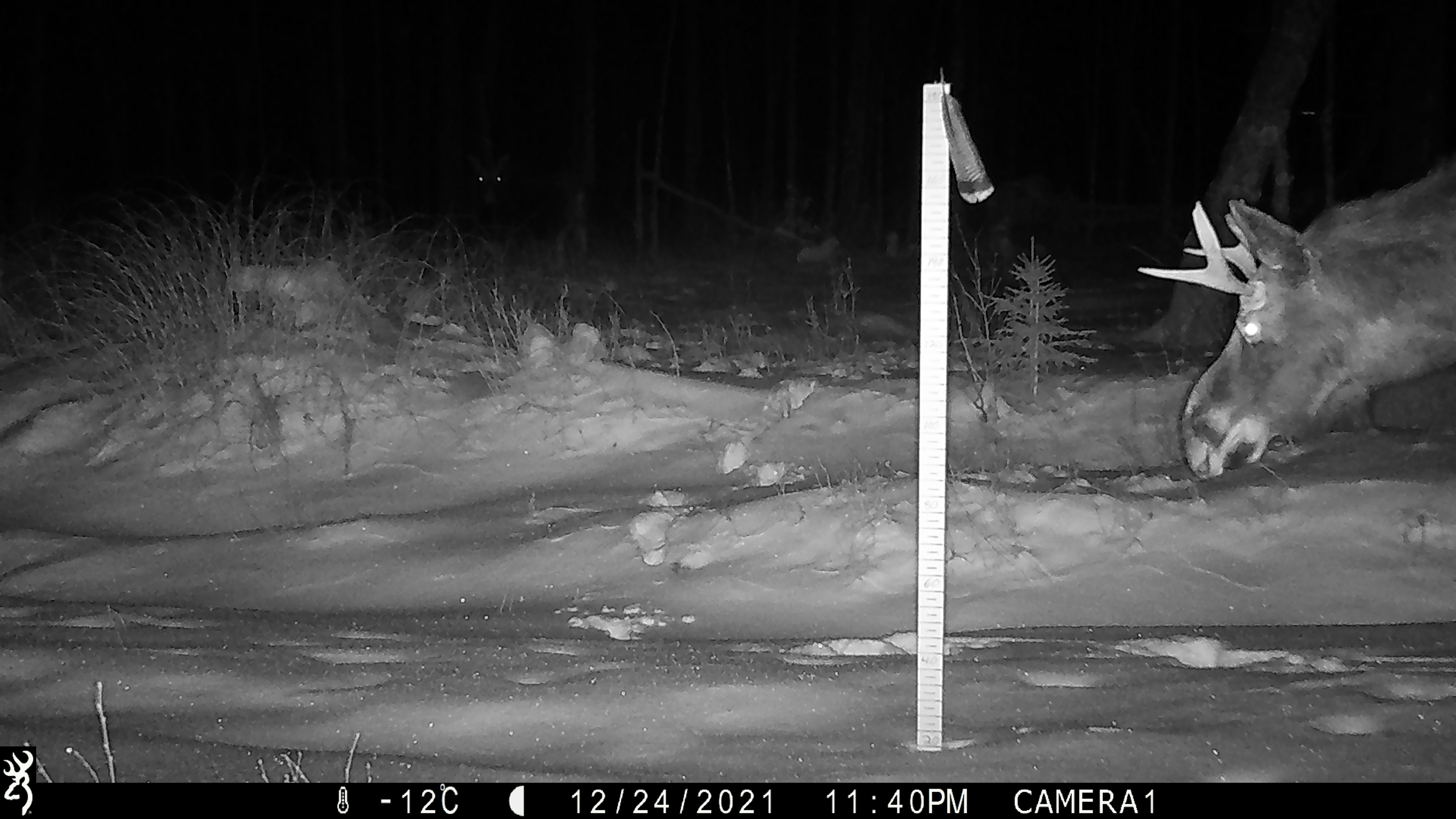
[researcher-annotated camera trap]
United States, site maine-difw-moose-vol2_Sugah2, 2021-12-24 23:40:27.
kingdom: Animalia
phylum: Chordata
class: Mammalia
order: Artiodactyla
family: Cervidae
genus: Alces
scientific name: Alces alces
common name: moose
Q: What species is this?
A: Moose (Alces alces).